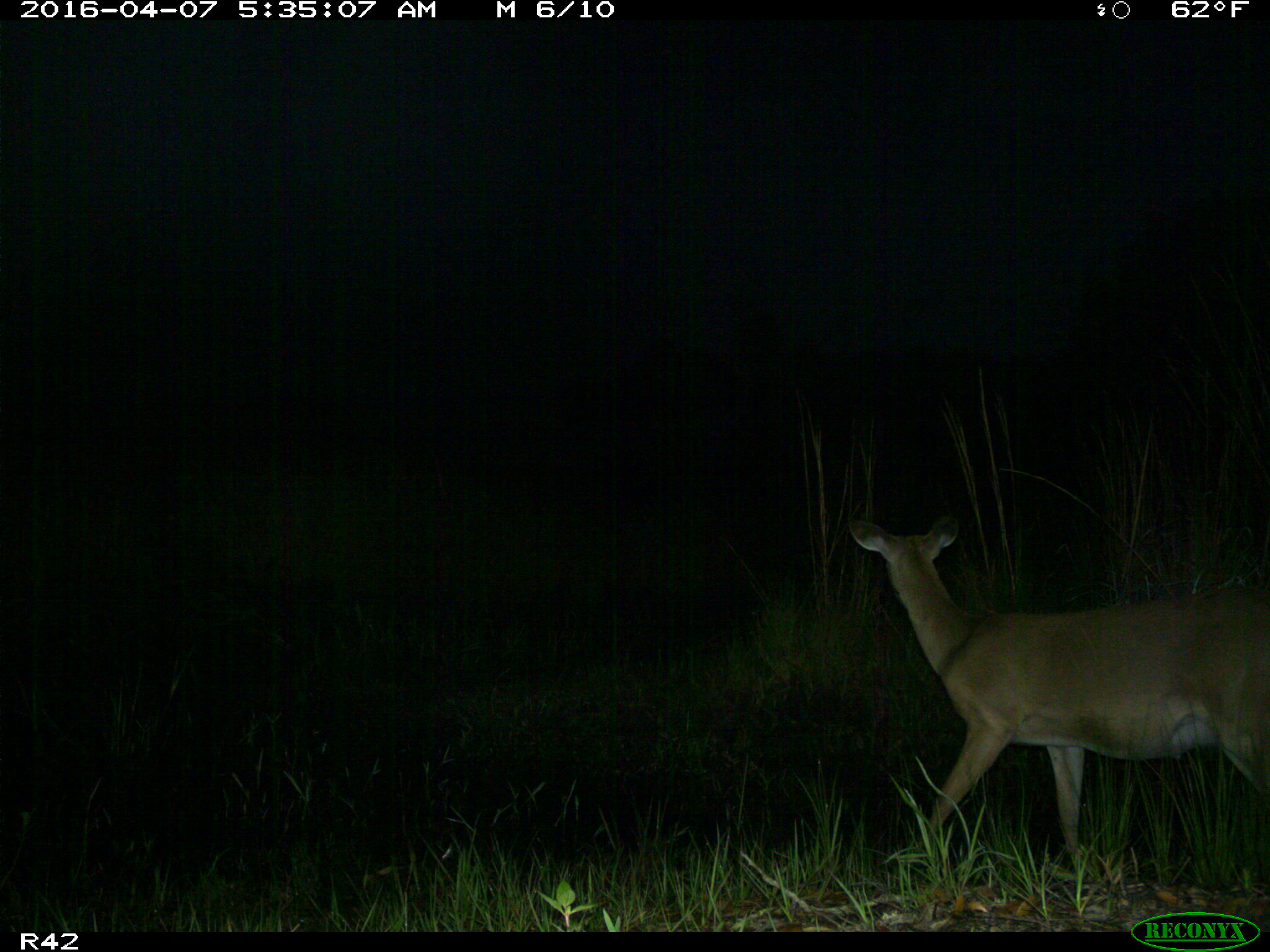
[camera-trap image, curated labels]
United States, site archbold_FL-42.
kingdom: Animalia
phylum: Chordata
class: Mammalia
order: Artiodactyla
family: Cervidae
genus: Odocoileus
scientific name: Odocoileus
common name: deer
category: unidentified deer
Unidentified deer (deer) (Odocoileus).